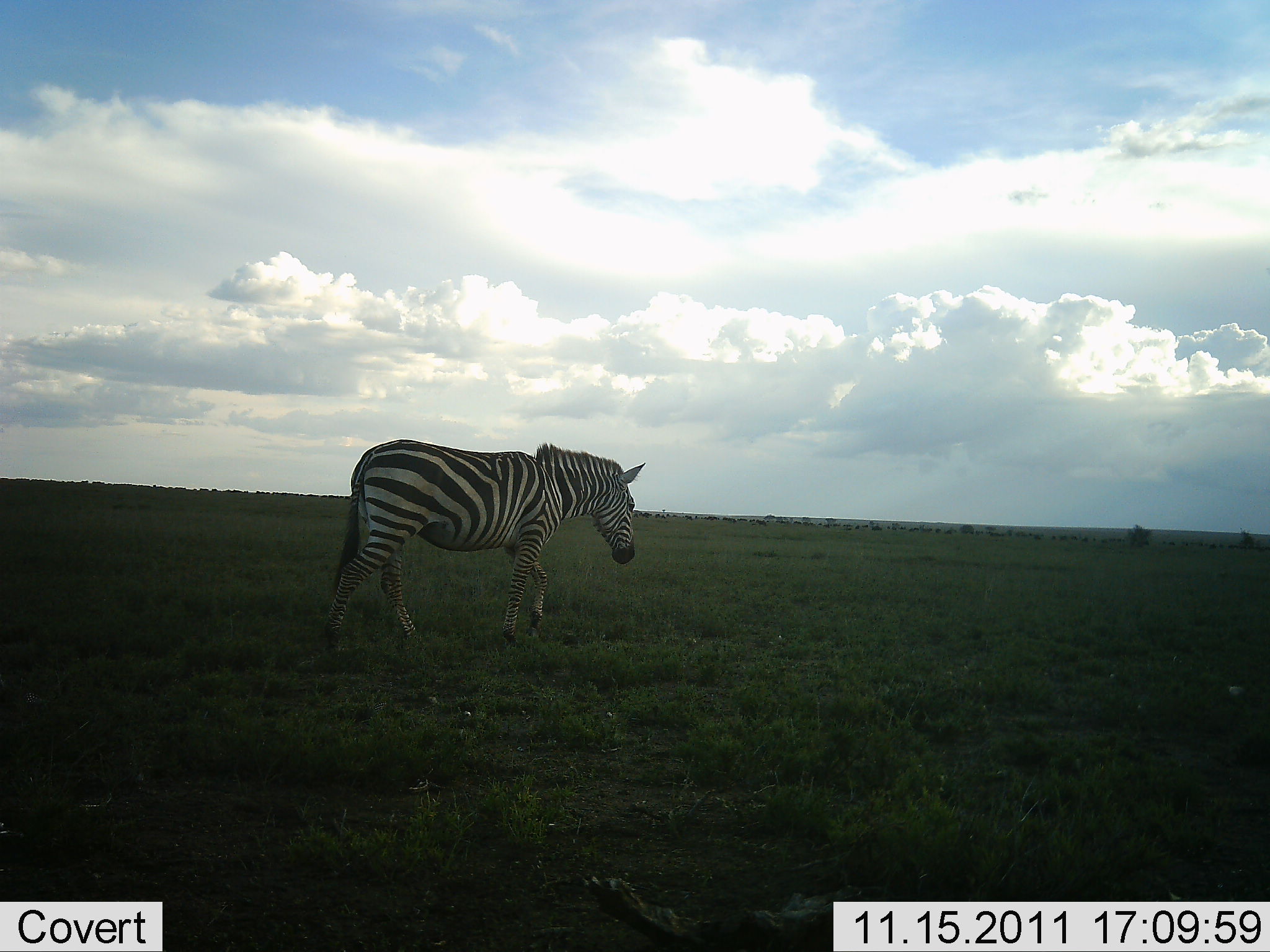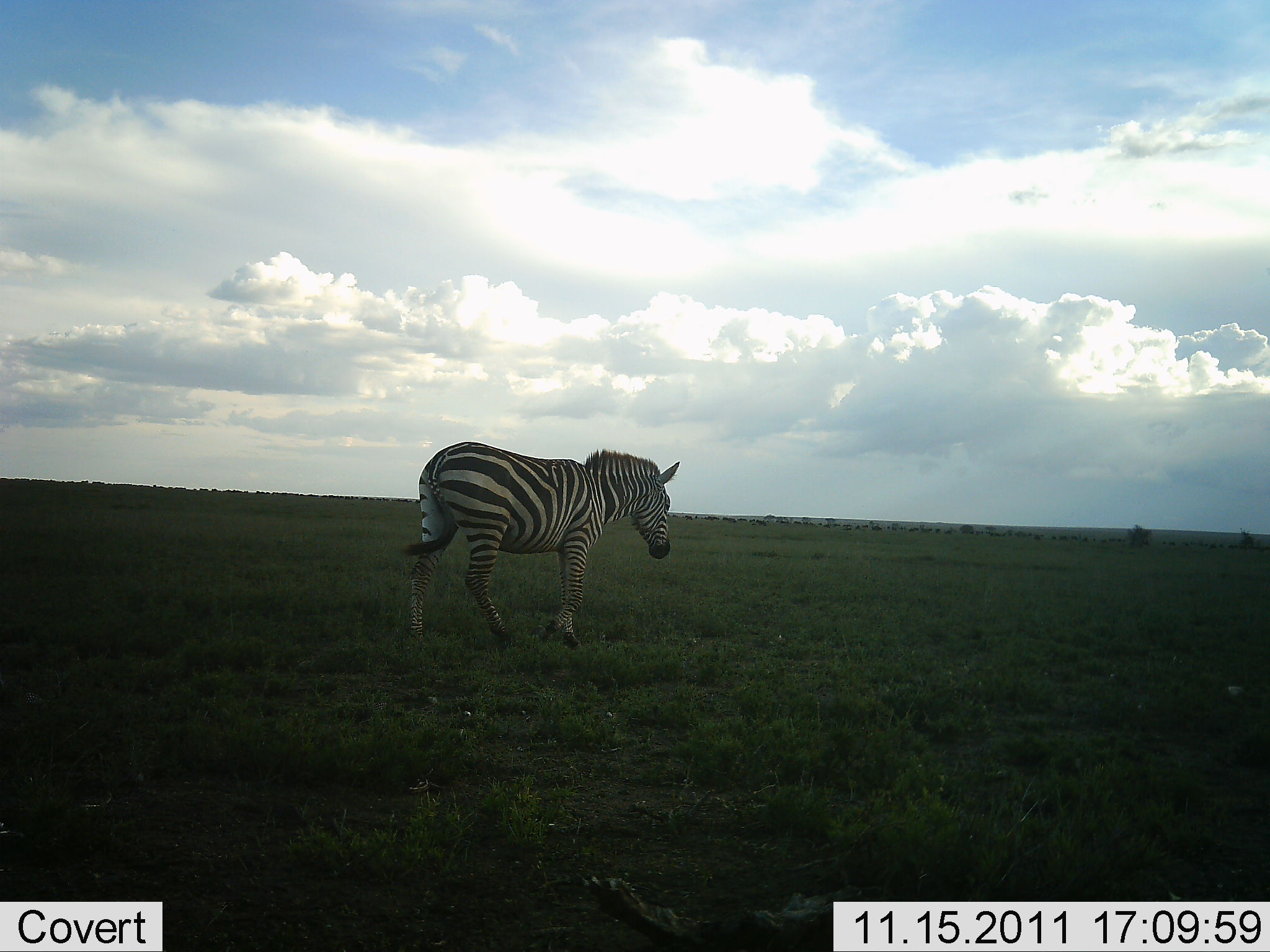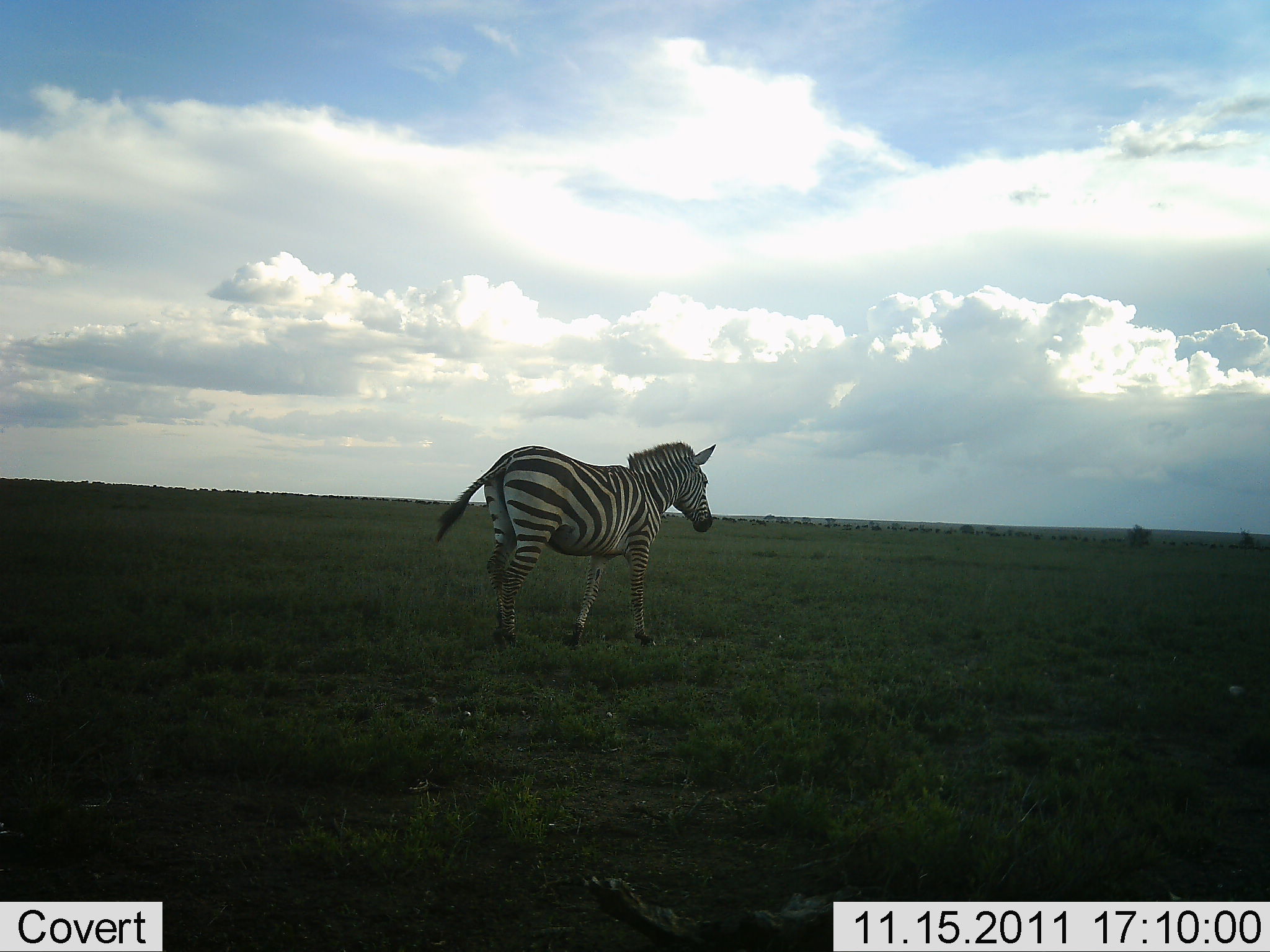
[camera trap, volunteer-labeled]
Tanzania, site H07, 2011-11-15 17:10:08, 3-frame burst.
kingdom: Animalia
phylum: Chordata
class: Mammalia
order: Perissodactyla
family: Equidae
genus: Equus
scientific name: Equus quagga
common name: plains zebra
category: zebra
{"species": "zebra (plains zebra) (Equus quagga)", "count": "1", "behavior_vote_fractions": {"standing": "6%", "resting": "0%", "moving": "94%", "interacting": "0%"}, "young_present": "0%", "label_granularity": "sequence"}